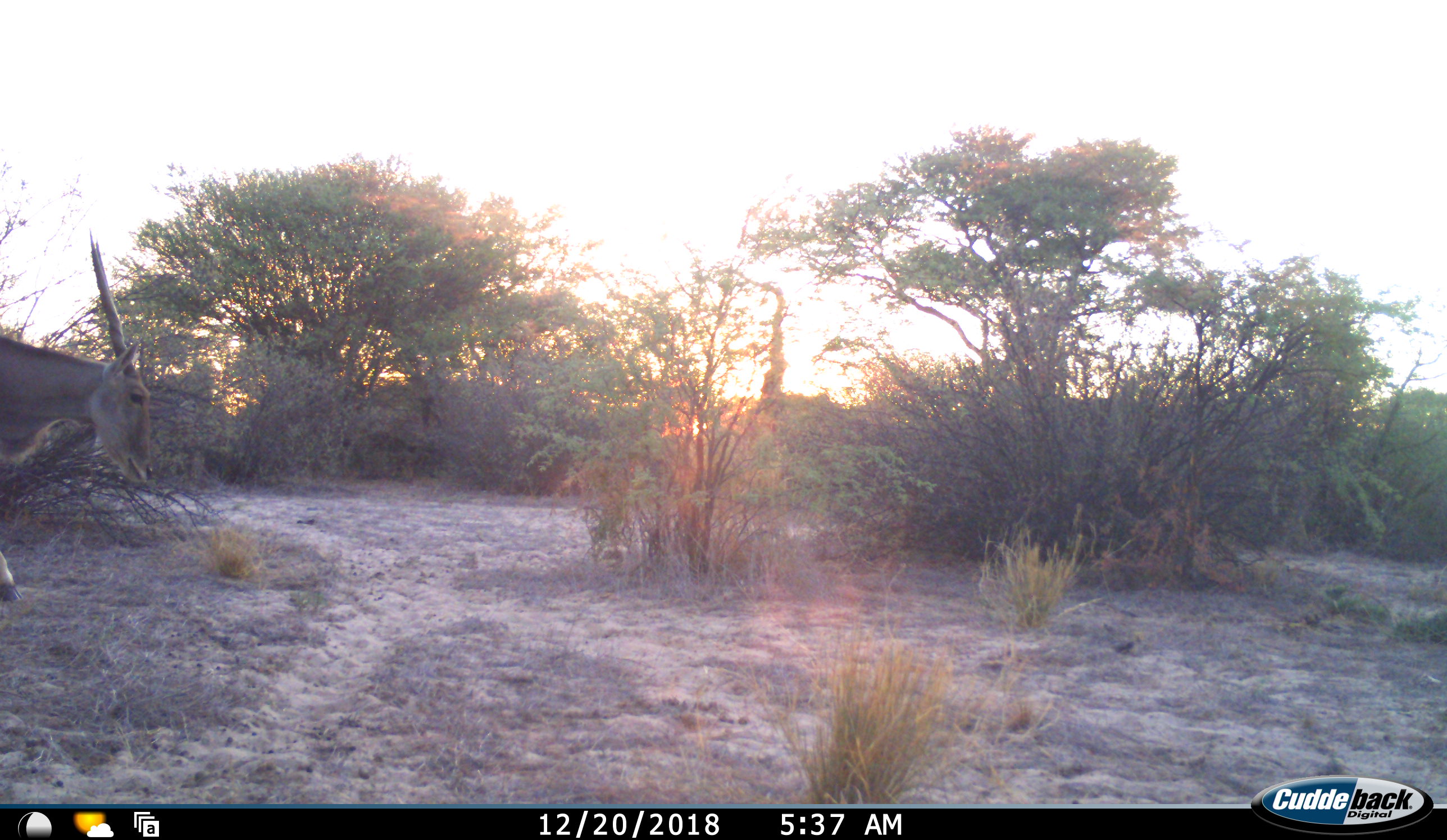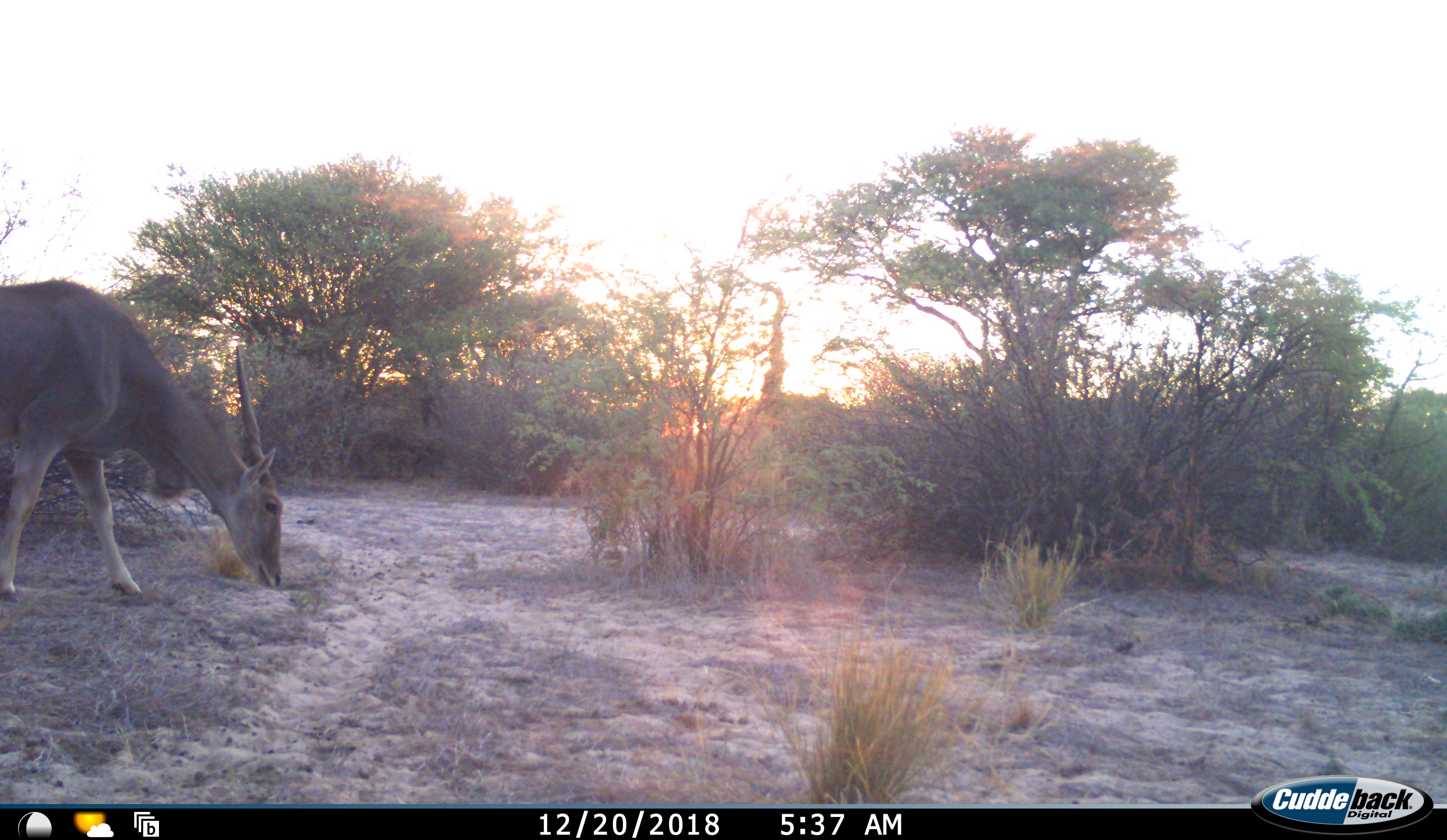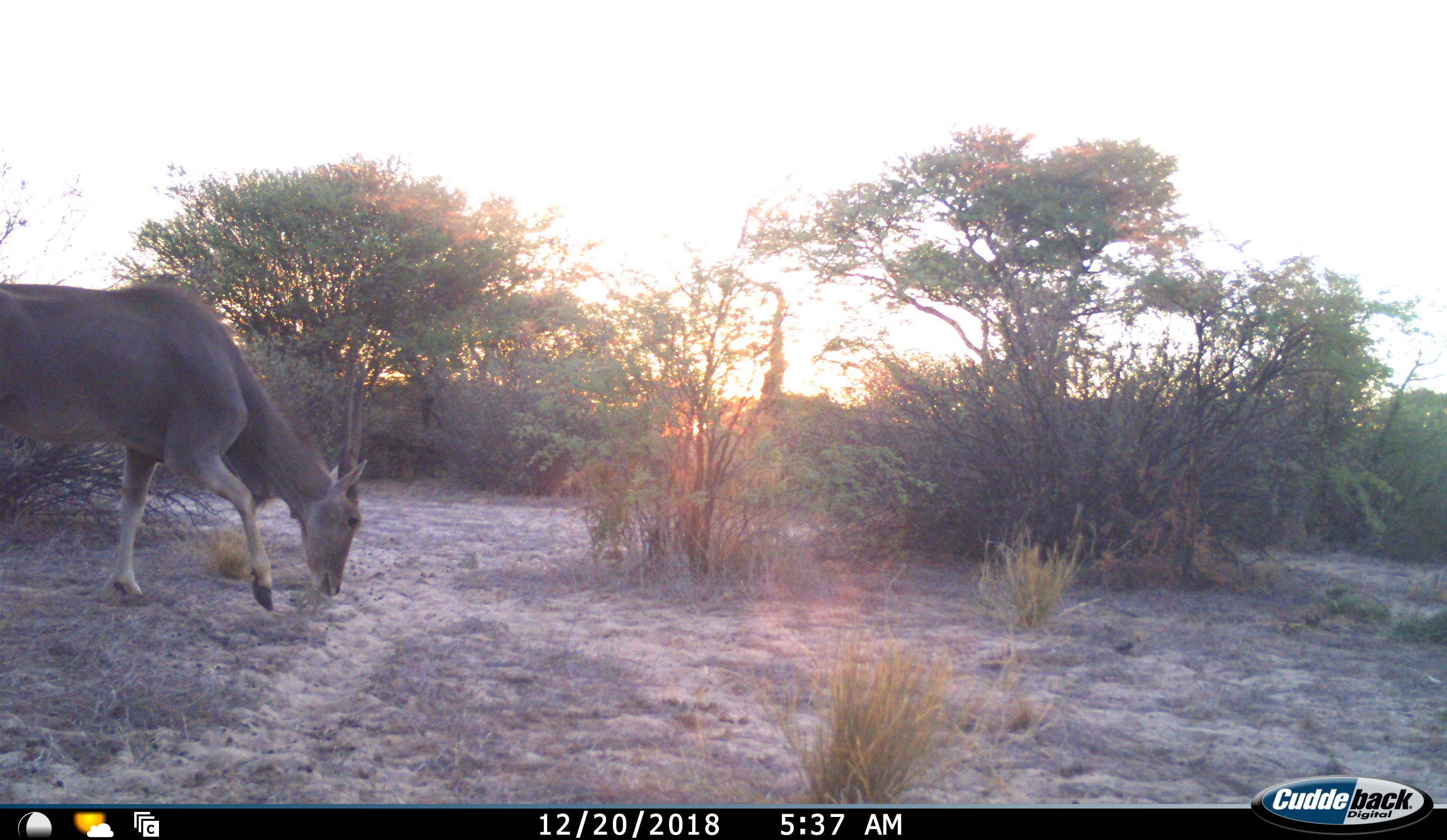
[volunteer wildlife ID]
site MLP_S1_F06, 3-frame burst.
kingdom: Animalia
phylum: Chordata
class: Mammalia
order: Artiodactyla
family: Bovidae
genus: Tragelaphus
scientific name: Tragelaphus oryx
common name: eland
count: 1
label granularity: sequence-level